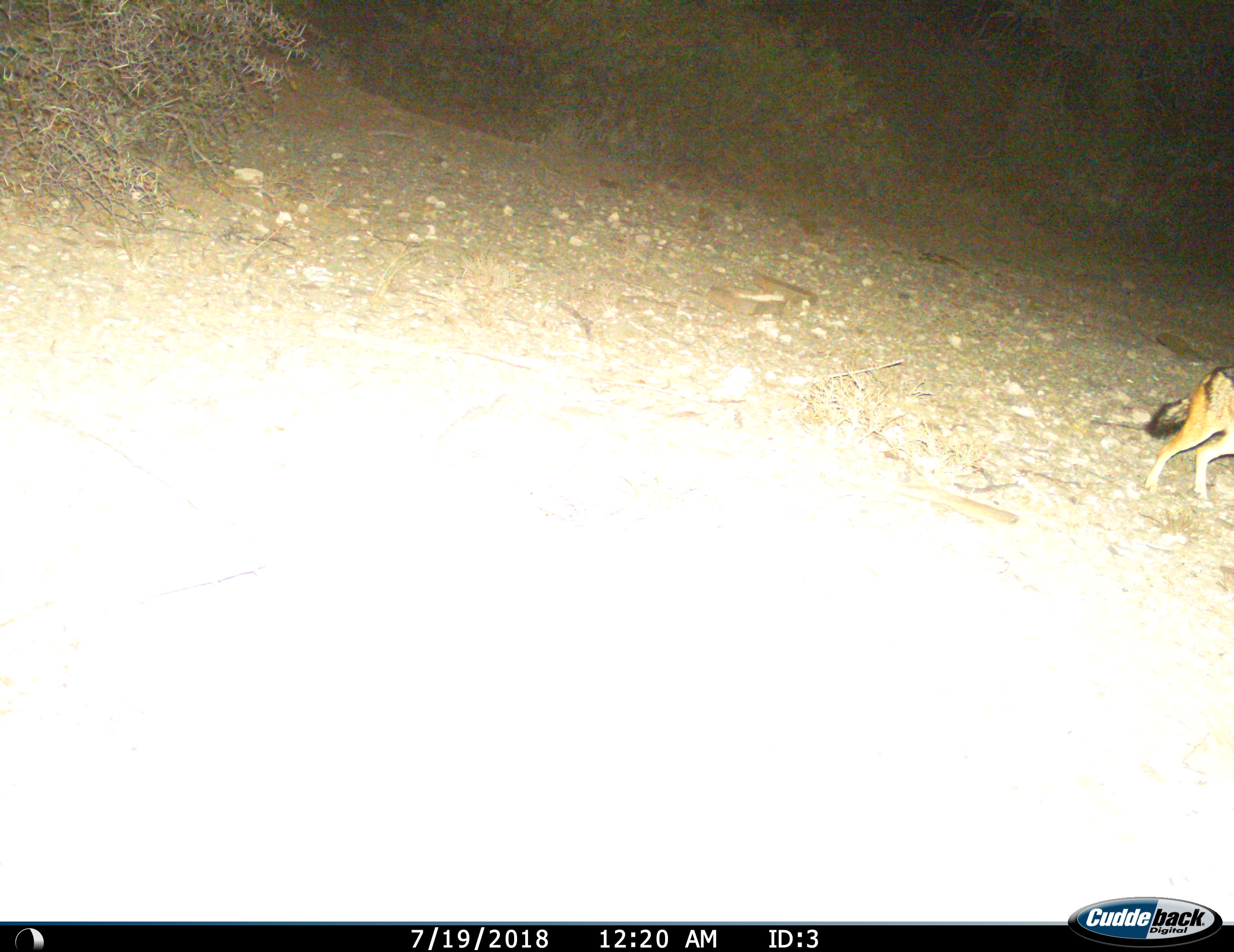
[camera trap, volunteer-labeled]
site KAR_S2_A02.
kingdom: Animalia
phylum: Chordata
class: Mammalia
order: Carnivora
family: Canidae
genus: Lupulella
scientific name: Lupulella mesomelas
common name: black-backed jackal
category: jackalblackbacked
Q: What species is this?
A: Jackalblackbacked (black-backed jackal) (Lupulella mesomelas).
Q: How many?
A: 1.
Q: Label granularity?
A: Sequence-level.